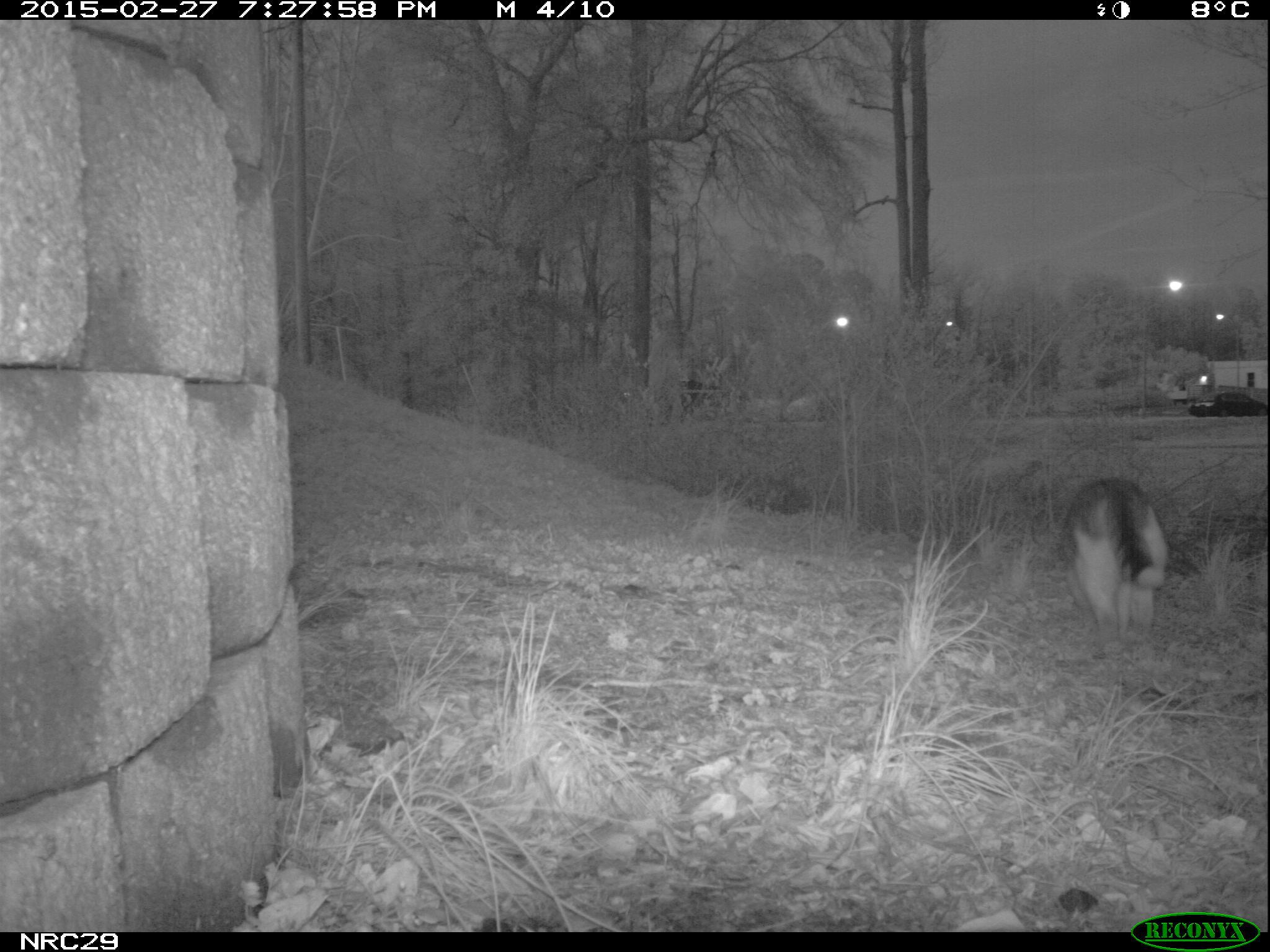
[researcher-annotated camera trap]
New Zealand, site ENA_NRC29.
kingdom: Animalia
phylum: Chordata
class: Mammalia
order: Carnivora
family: Felidae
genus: Felis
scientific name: Felis catus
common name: domestic cat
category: cat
Cat (domestic cat) (Felis catus).